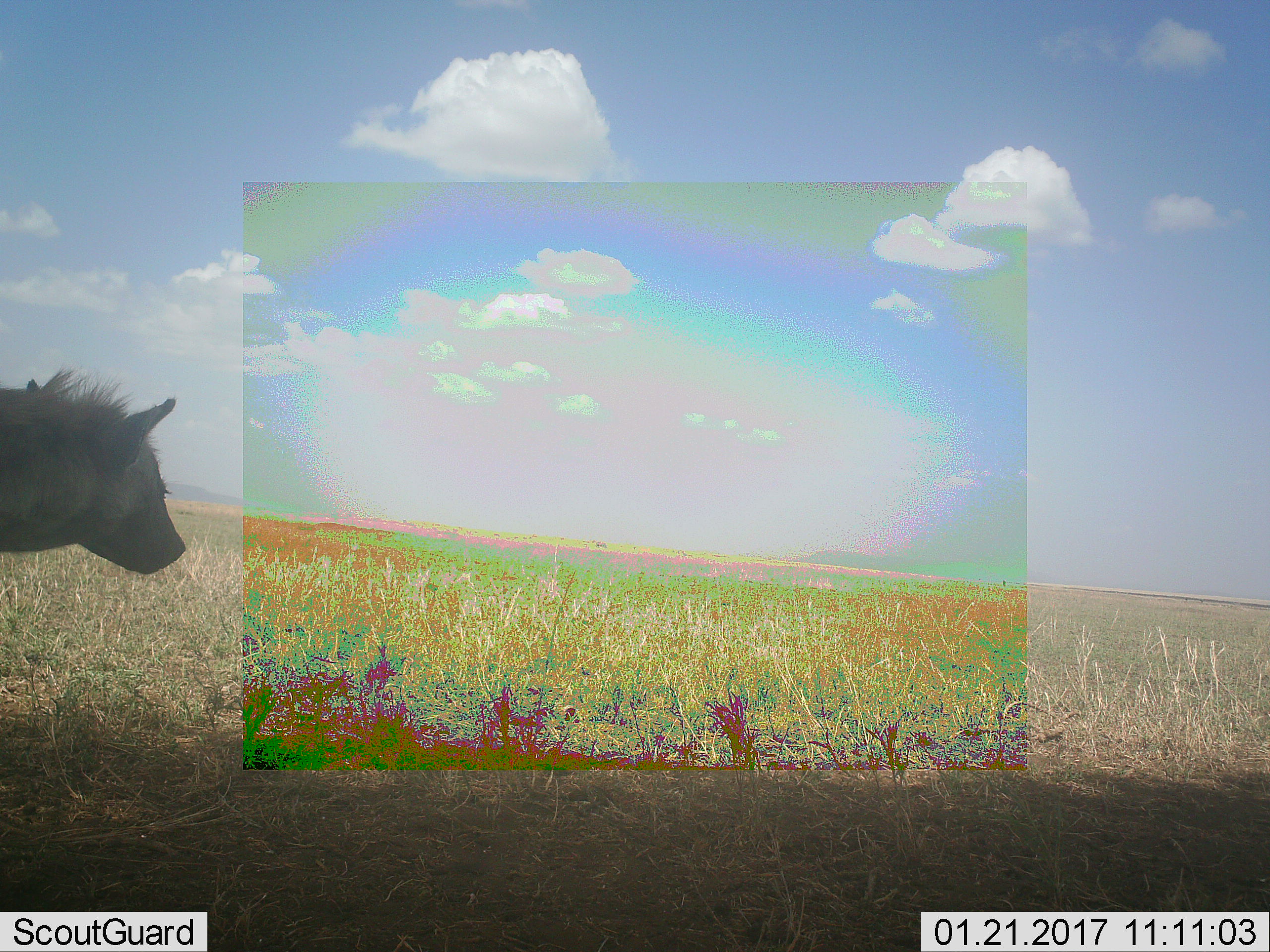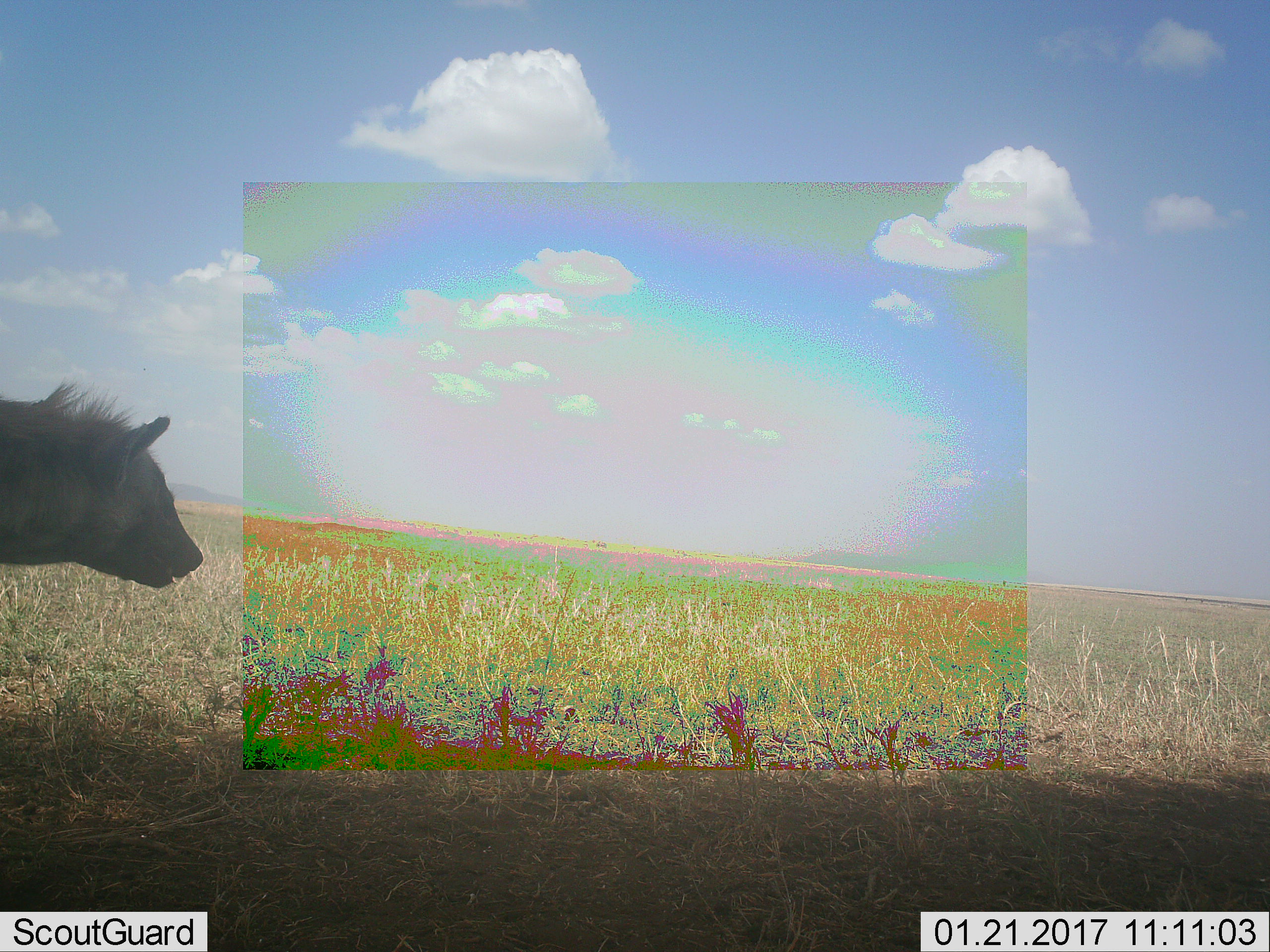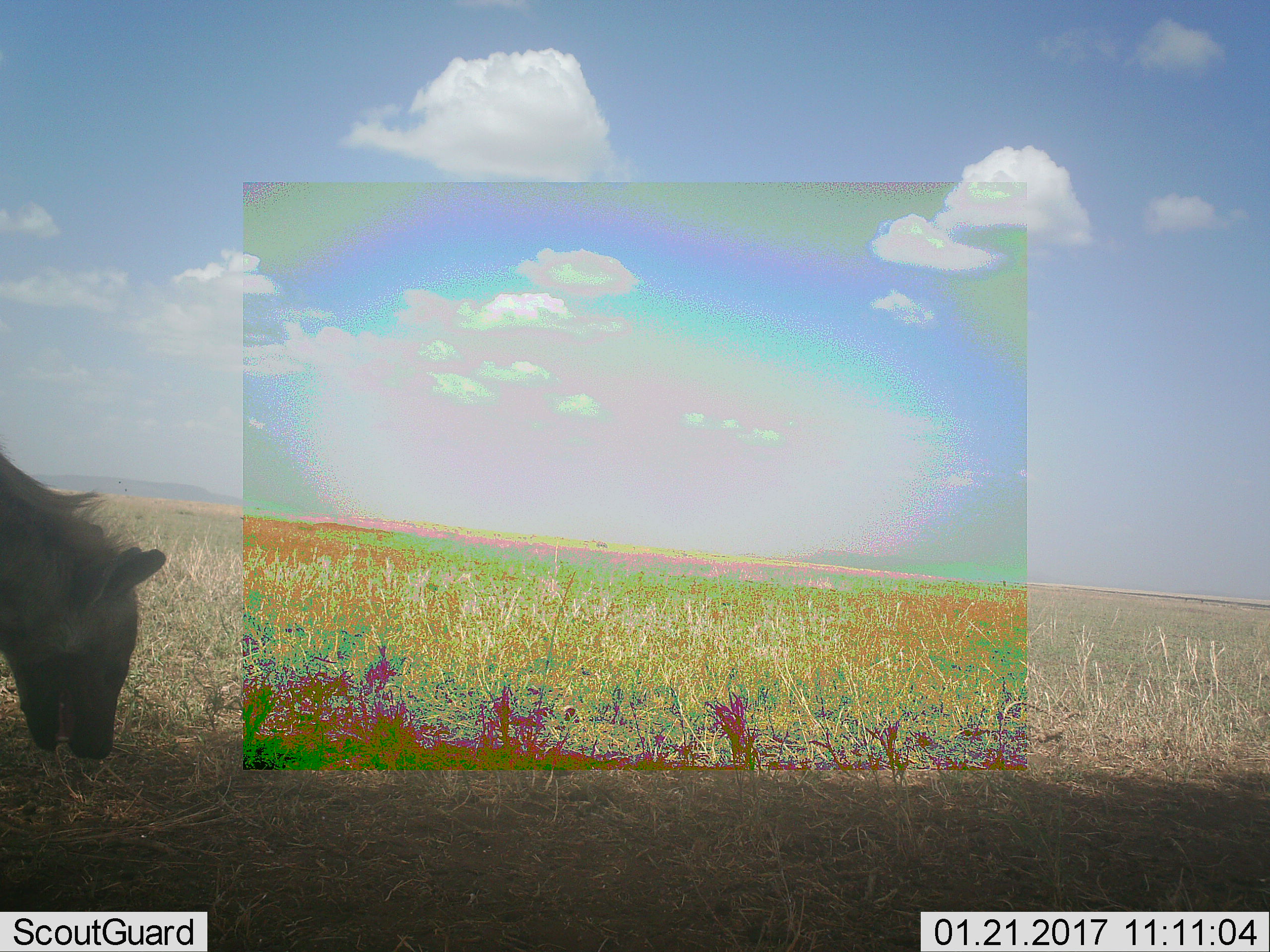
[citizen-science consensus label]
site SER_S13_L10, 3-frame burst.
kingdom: Animalia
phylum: Chordata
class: Mammalia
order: Carnivora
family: Hyaenidae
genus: Crocuta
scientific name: Crocuta crocuta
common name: spotted hyena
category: hyenaspotted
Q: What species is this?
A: Hyenaspotted (spotted hyena) (Crocuta crocuta).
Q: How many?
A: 1.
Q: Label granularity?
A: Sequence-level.